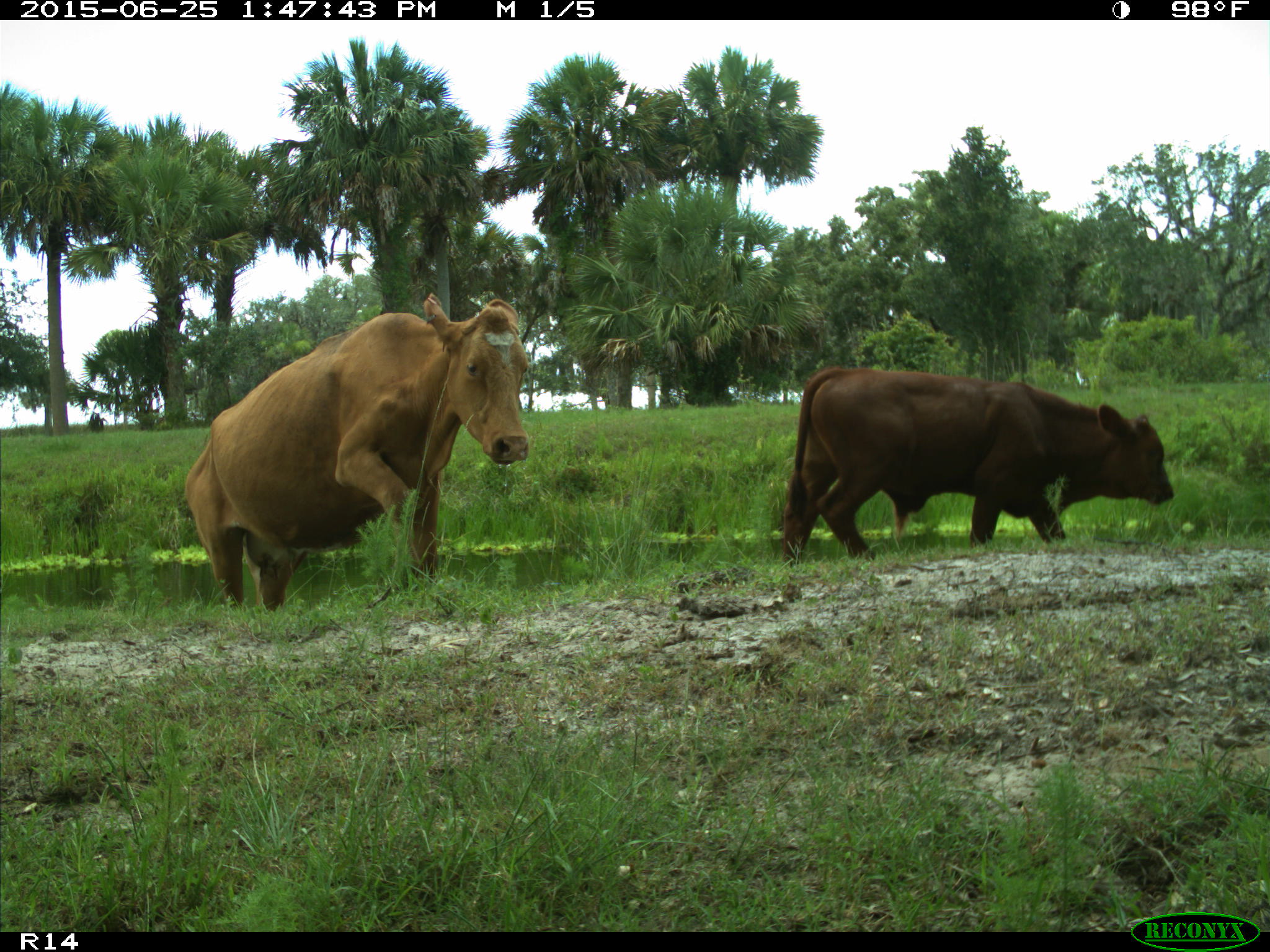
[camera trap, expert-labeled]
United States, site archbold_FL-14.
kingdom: Animalia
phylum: Chordata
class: Mammalia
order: Artiodactyla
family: Bovidae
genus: Bos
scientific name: Bos taurus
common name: domestic cow